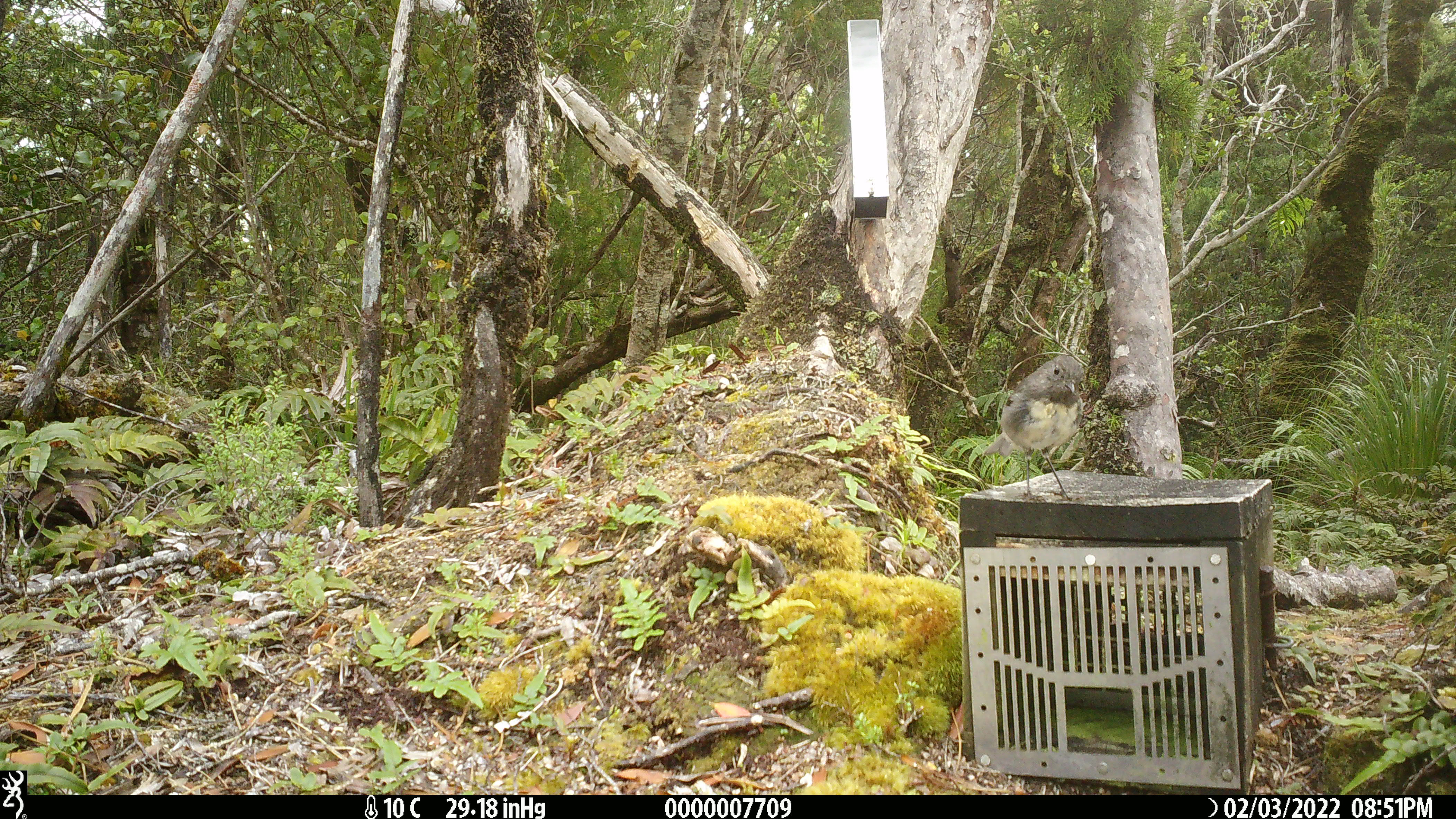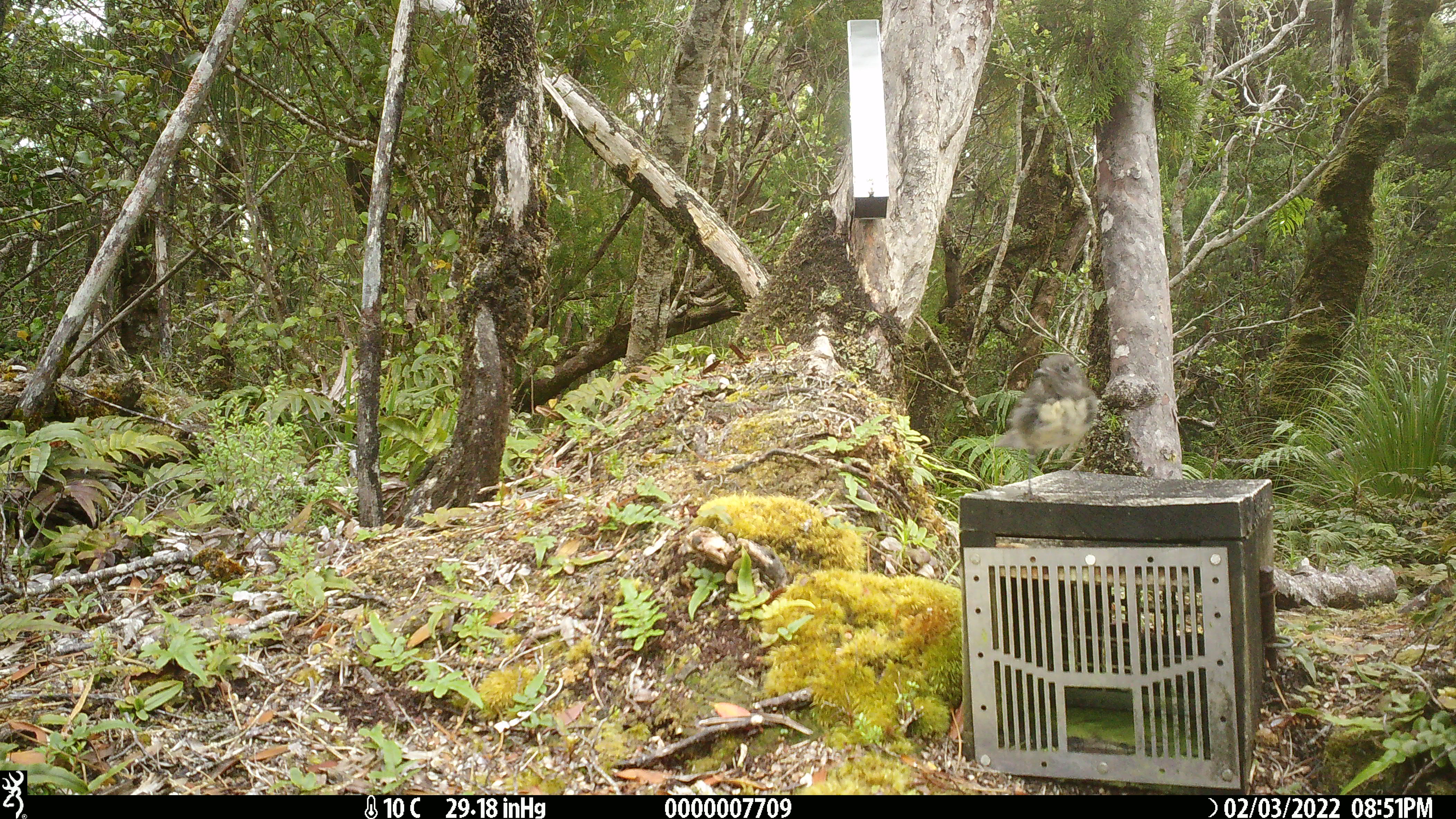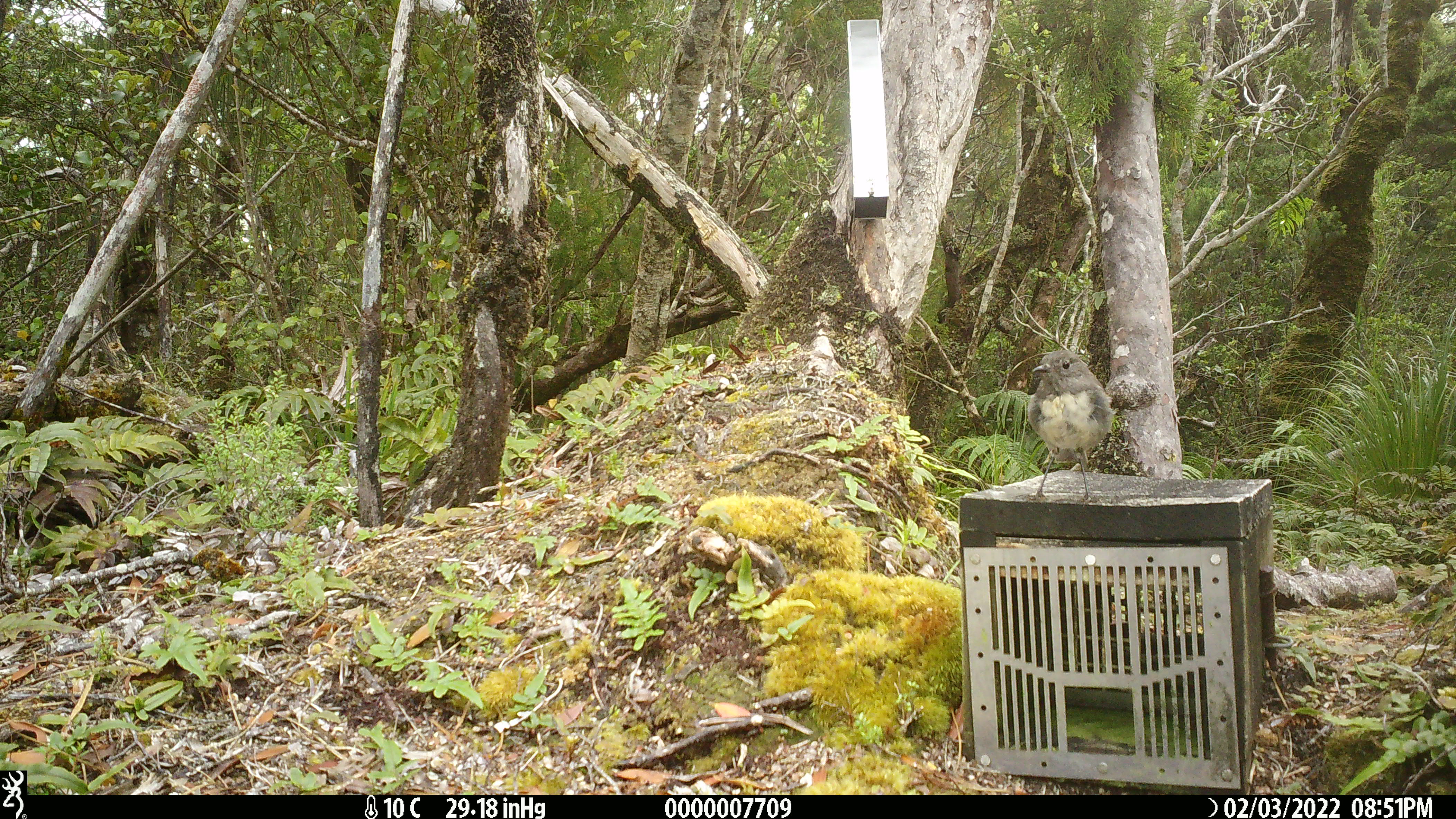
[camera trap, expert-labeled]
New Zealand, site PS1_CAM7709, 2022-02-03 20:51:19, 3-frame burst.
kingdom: Animalia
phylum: Chordata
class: Aves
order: Passeriformes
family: Petroicidae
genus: Petroica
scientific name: Petroica australis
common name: new zealand robin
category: robin